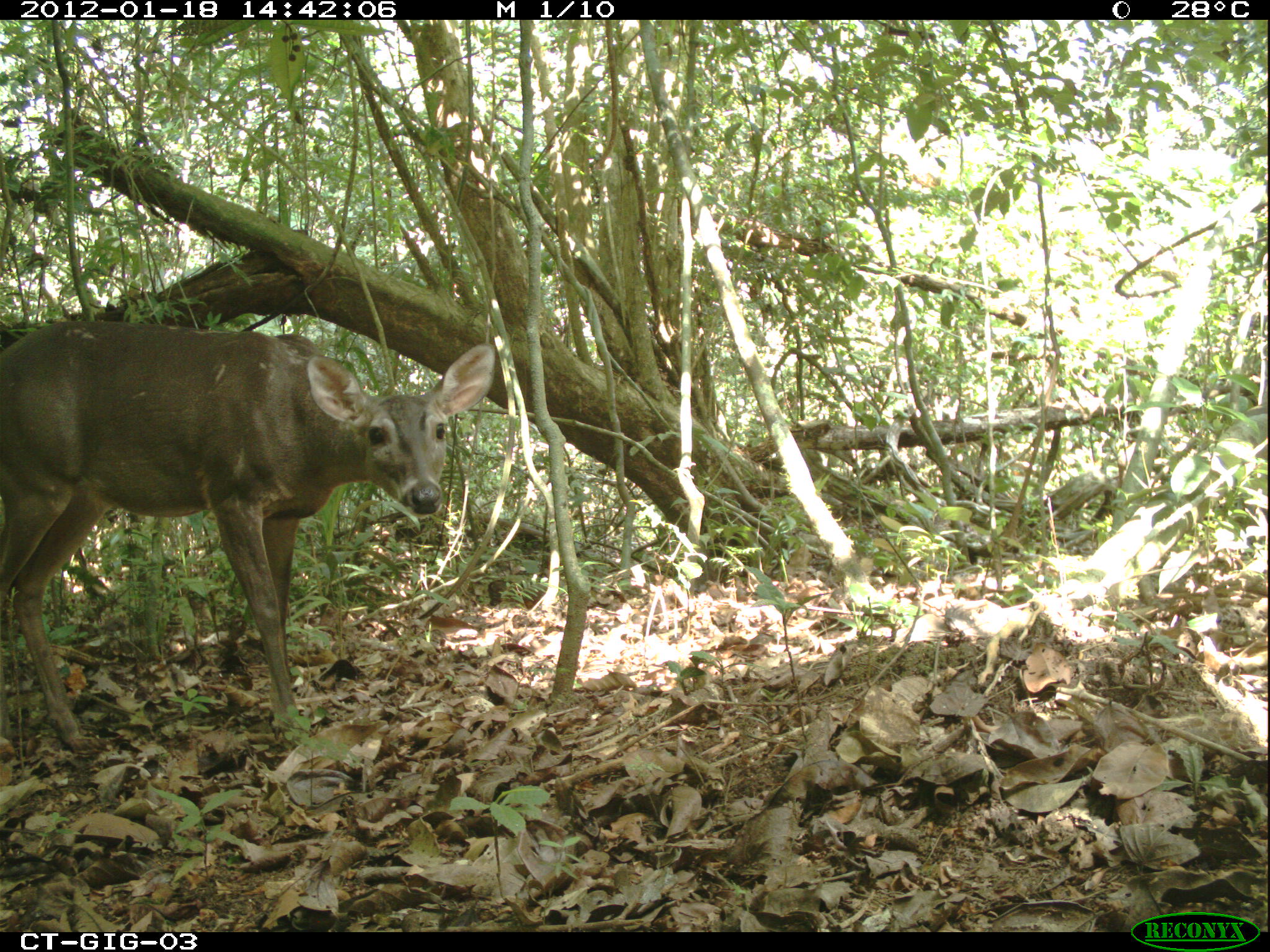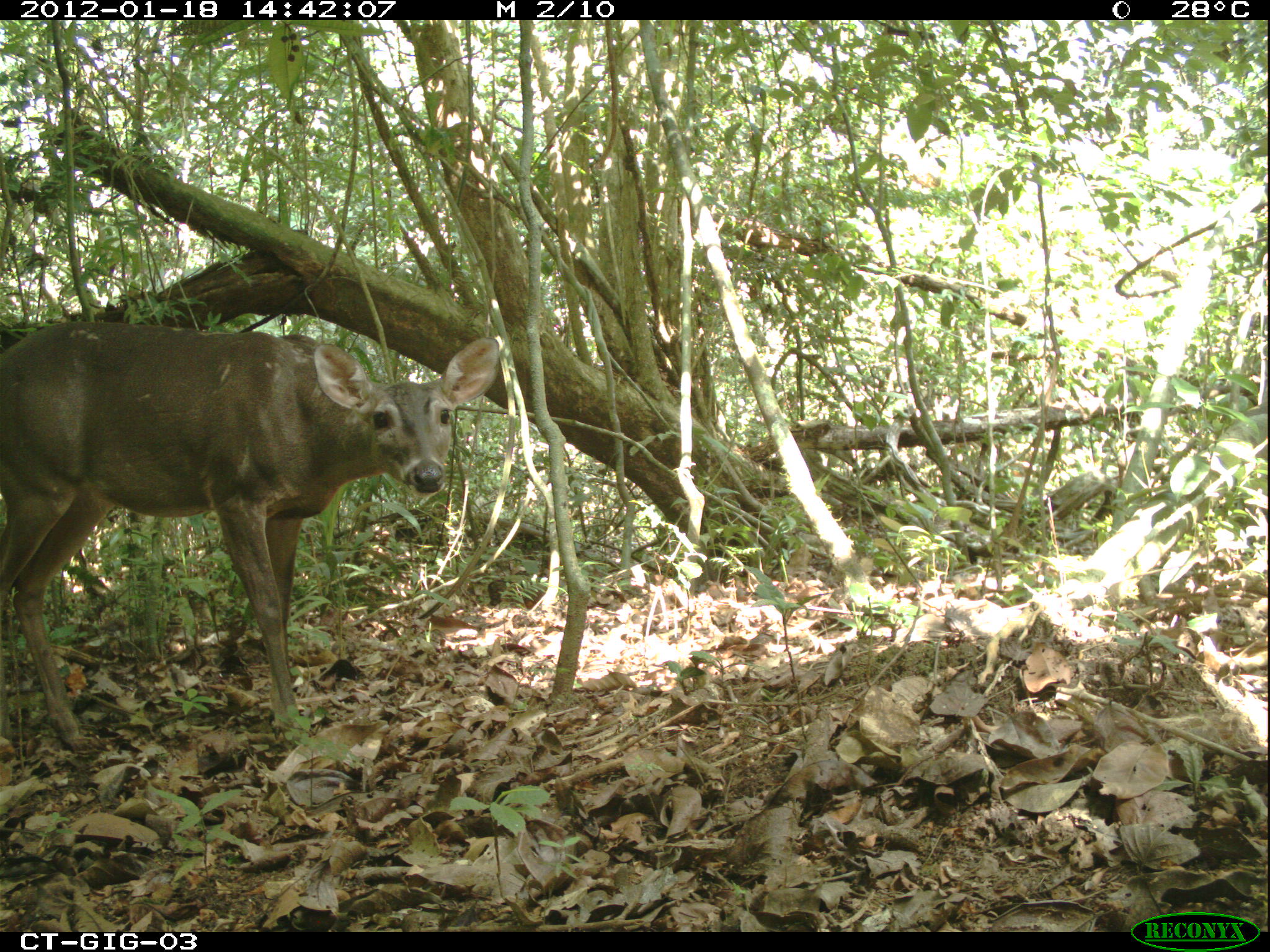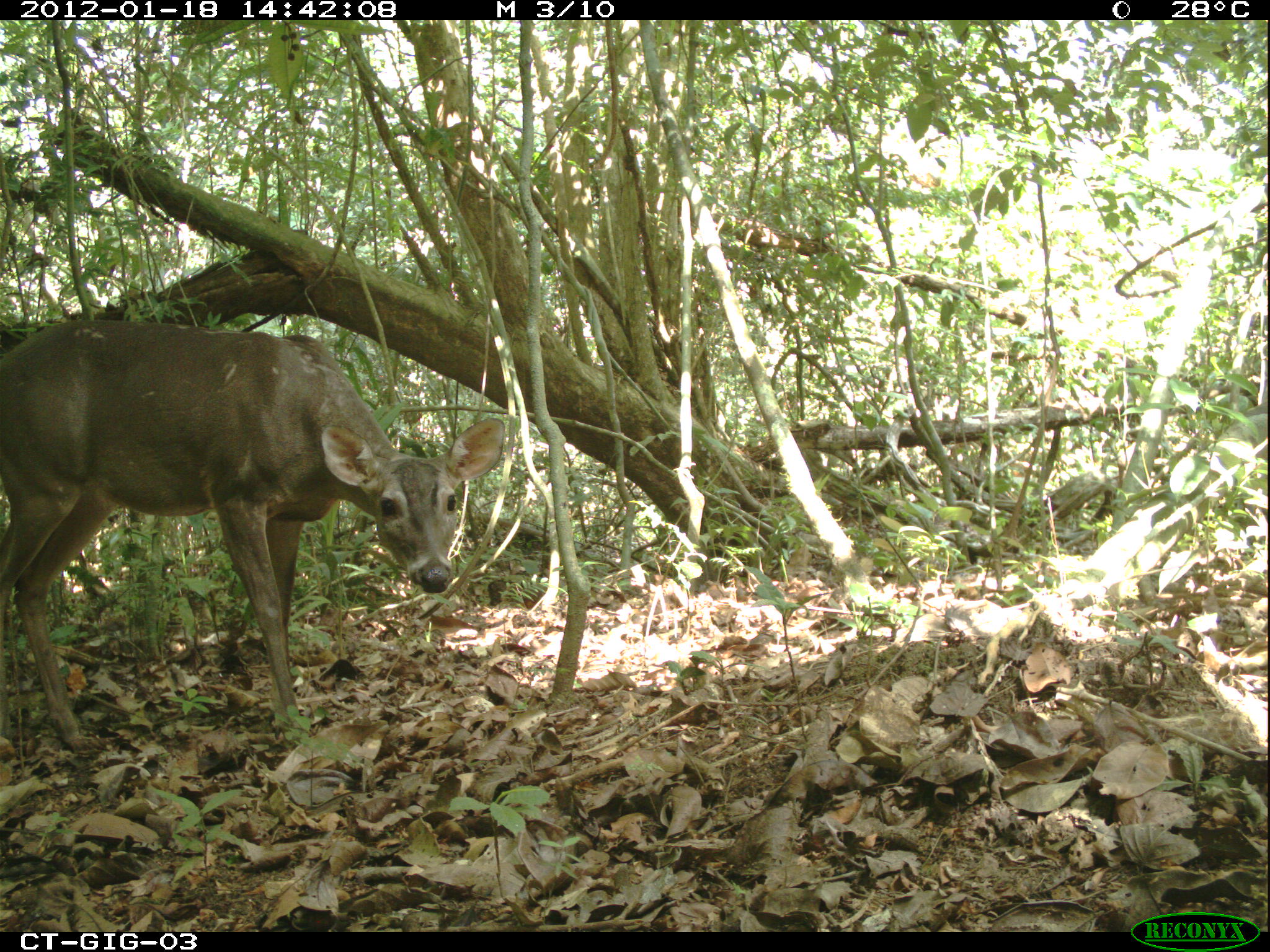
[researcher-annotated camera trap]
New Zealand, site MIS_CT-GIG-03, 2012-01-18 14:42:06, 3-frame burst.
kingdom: Animalia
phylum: Chordata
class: Mammalia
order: Artiodactyla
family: Cervidae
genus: Odocoileus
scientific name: Odocoileus virginianus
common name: white-tailed deer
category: white tailed deer